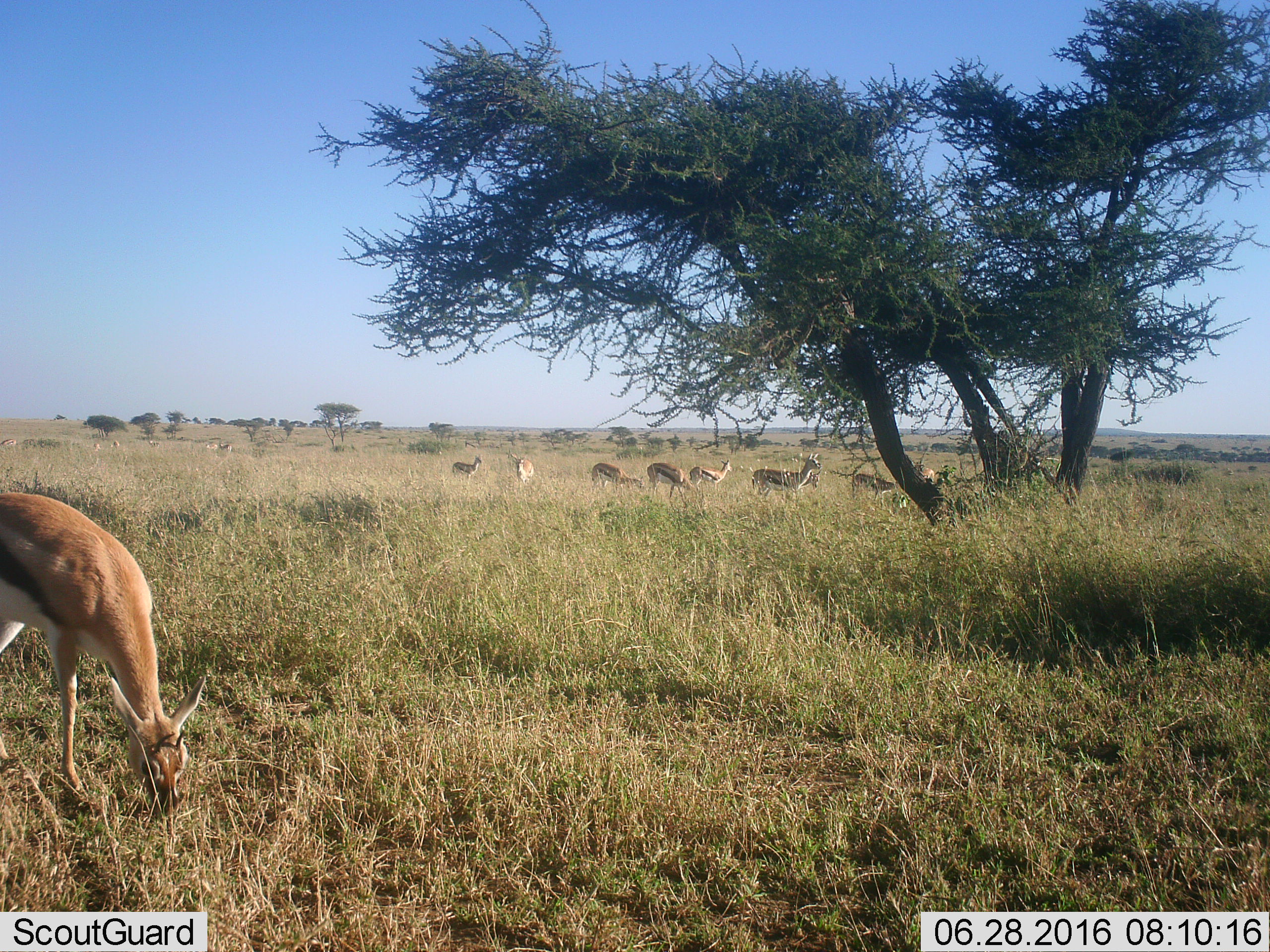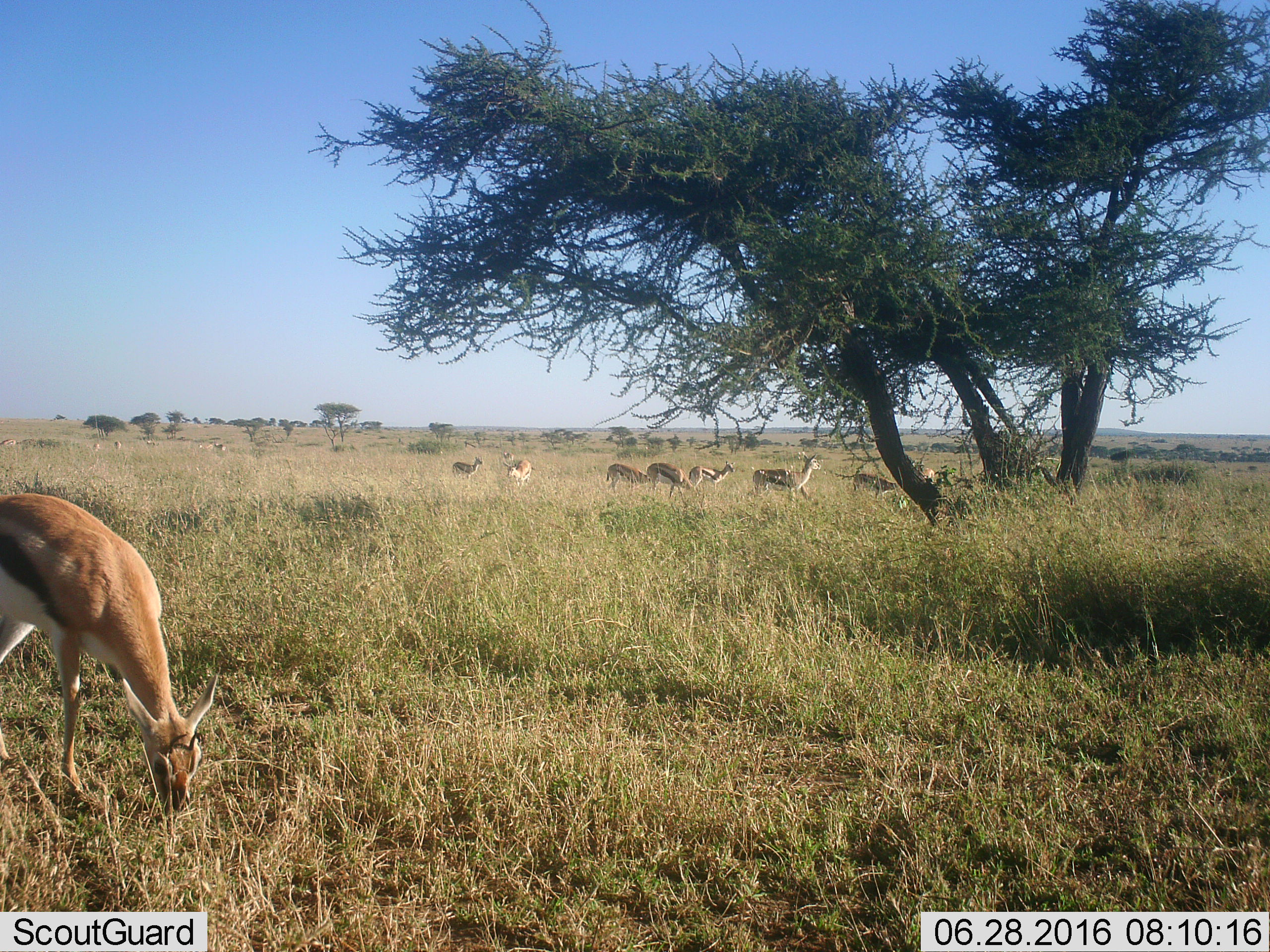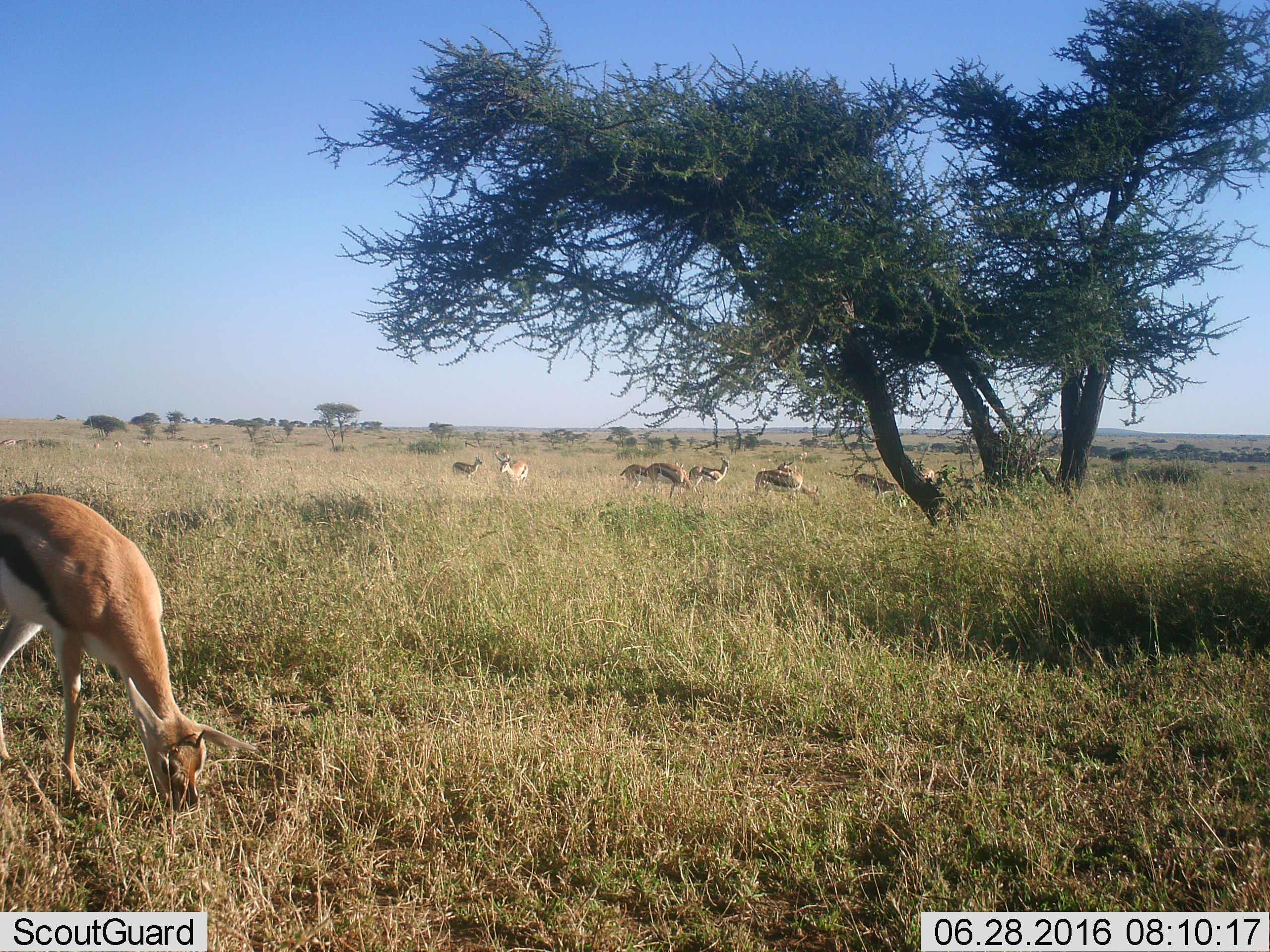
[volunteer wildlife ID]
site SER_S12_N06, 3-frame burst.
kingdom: Animalia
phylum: Chordata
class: Mammalia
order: Artiodactyla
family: Bovidae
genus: Eudorcas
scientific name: Eudorcas thomsonii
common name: thomson's gazelle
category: gazellethomsons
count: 11-50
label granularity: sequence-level